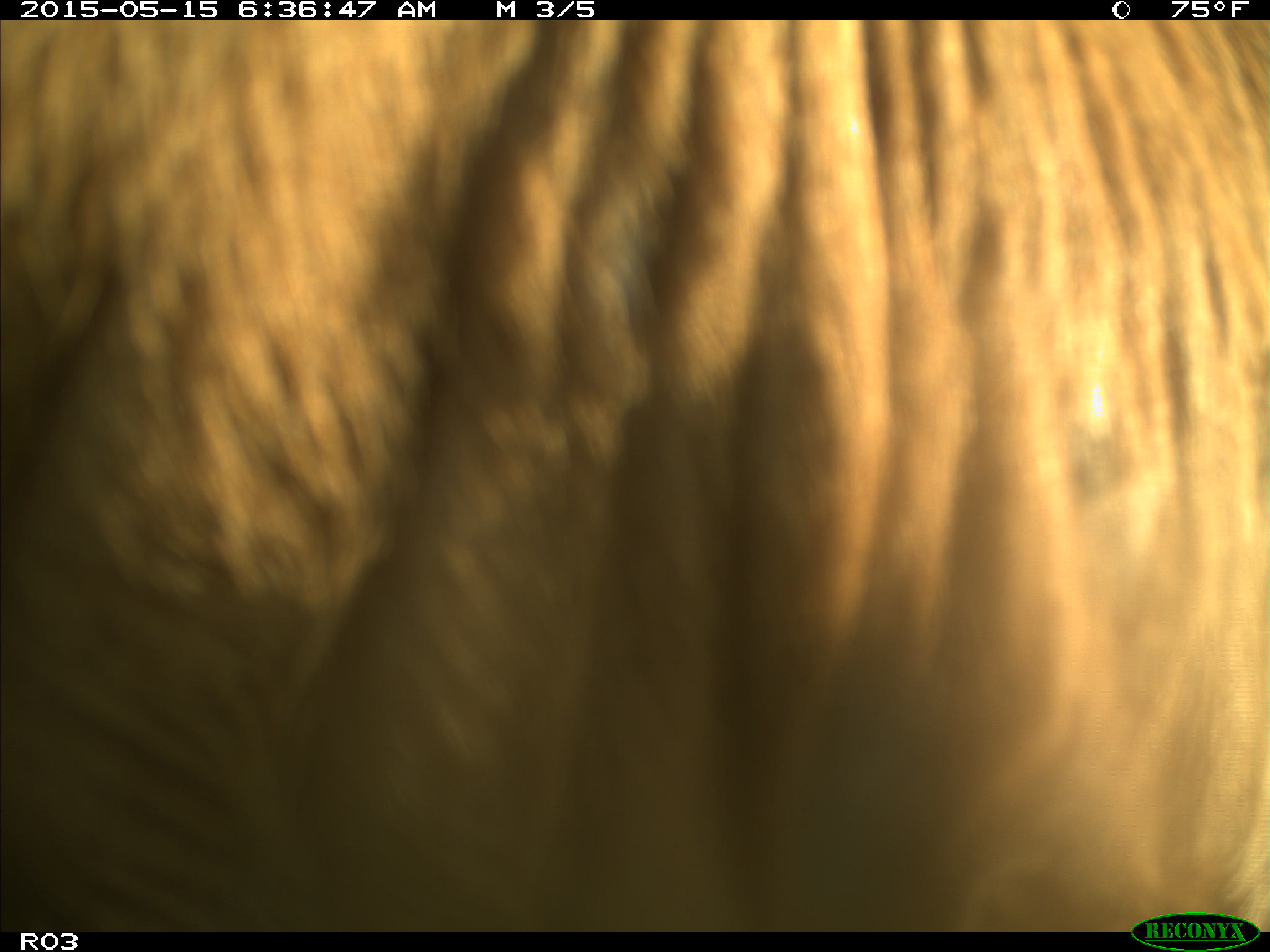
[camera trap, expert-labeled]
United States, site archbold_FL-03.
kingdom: Animalia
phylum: Chordata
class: Mammalia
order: Artiodactyla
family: Bovidae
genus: Bos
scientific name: Bos taurus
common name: domestic cow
Bos taurus (domestic cow).